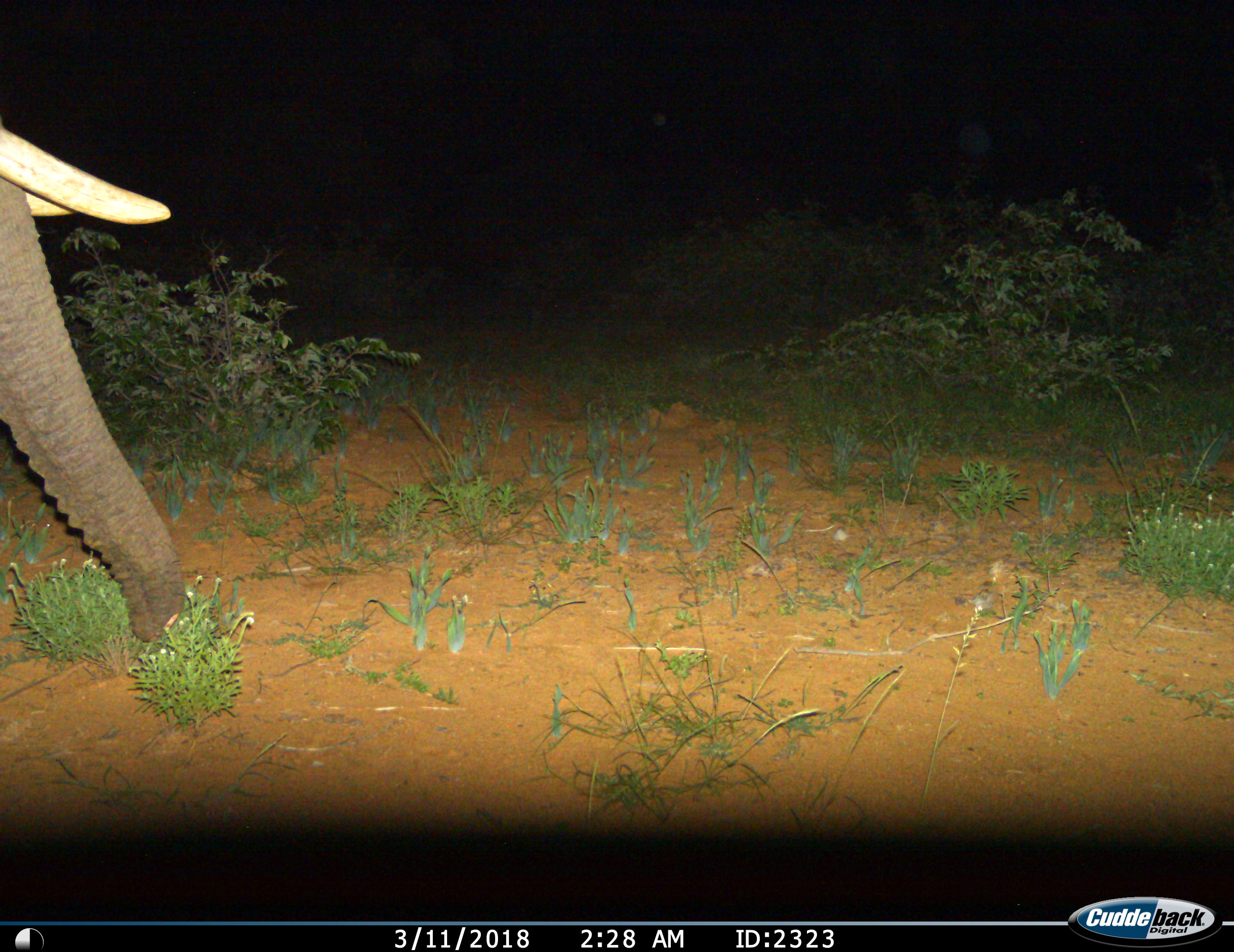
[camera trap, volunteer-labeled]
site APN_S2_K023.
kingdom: Animalia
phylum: Chordata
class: Mammalia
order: Proboscidea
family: Elephantidae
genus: Loxodonta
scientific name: Loxodonta africana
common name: african bush elephant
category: elephant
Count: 1.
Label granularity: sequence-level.